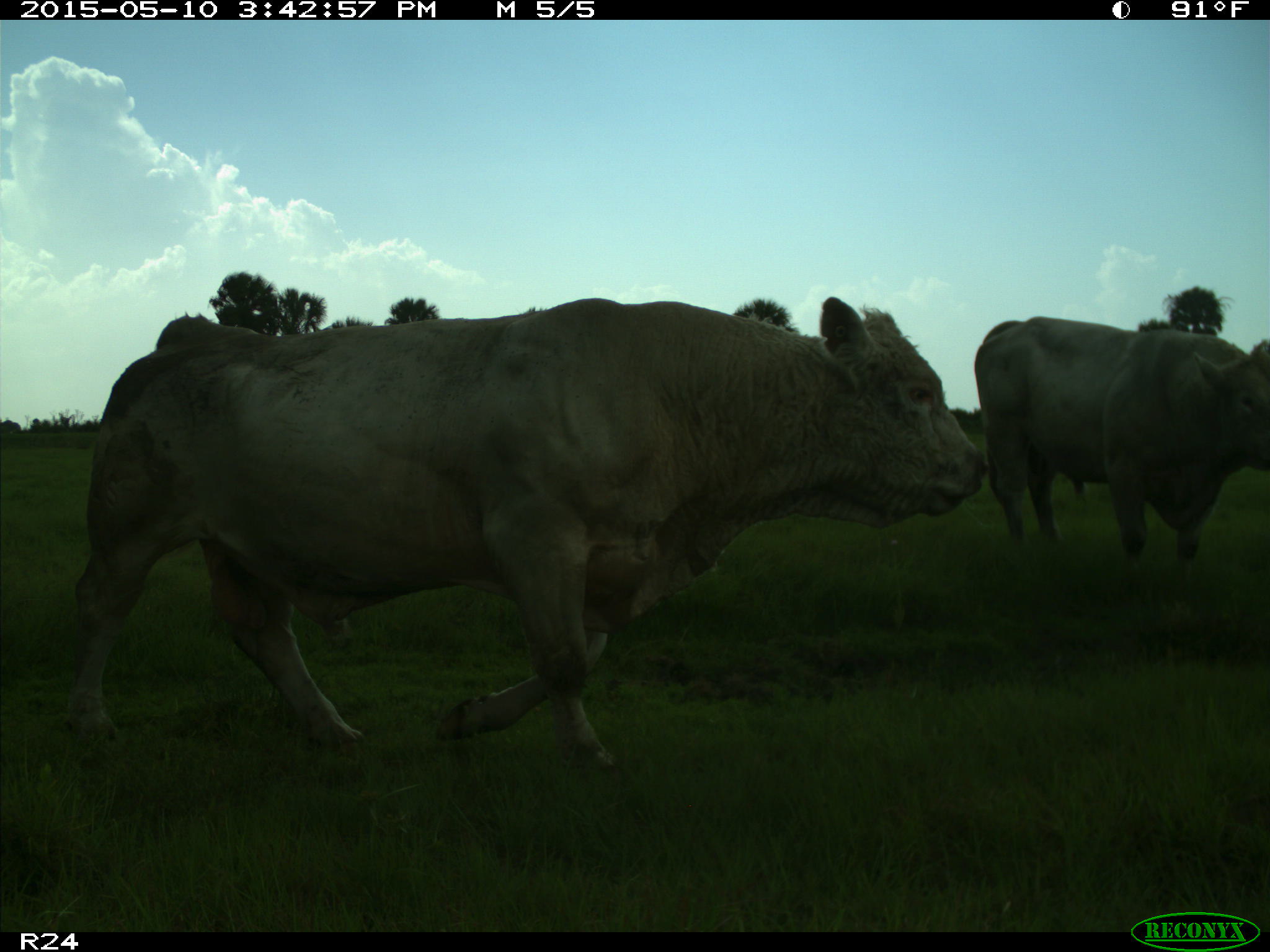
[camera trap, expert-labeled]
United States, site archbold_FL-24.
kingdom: Animalia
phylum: Chordata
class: Mammalia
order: Artiodactyla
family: Bovidae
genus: Bos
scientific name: Bos taurus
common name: domestic cow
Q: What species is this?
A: Bos taurus (domestic cow).